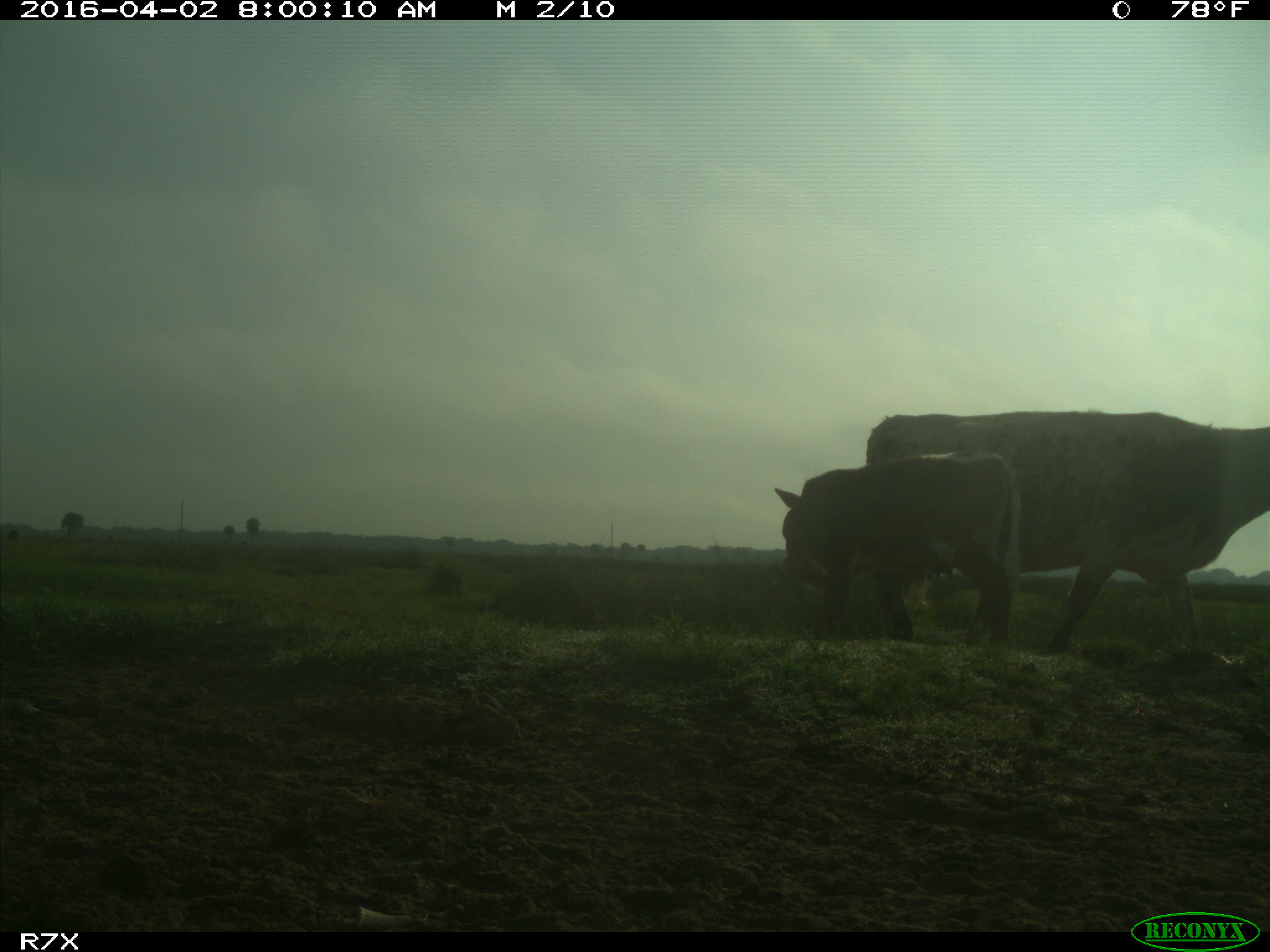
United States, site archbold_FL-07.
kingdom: Animalia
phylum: Chordata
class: Mammalia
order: Artiodactyla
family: Bovidae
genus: Bos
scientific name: Bos taurus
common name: domestic cow